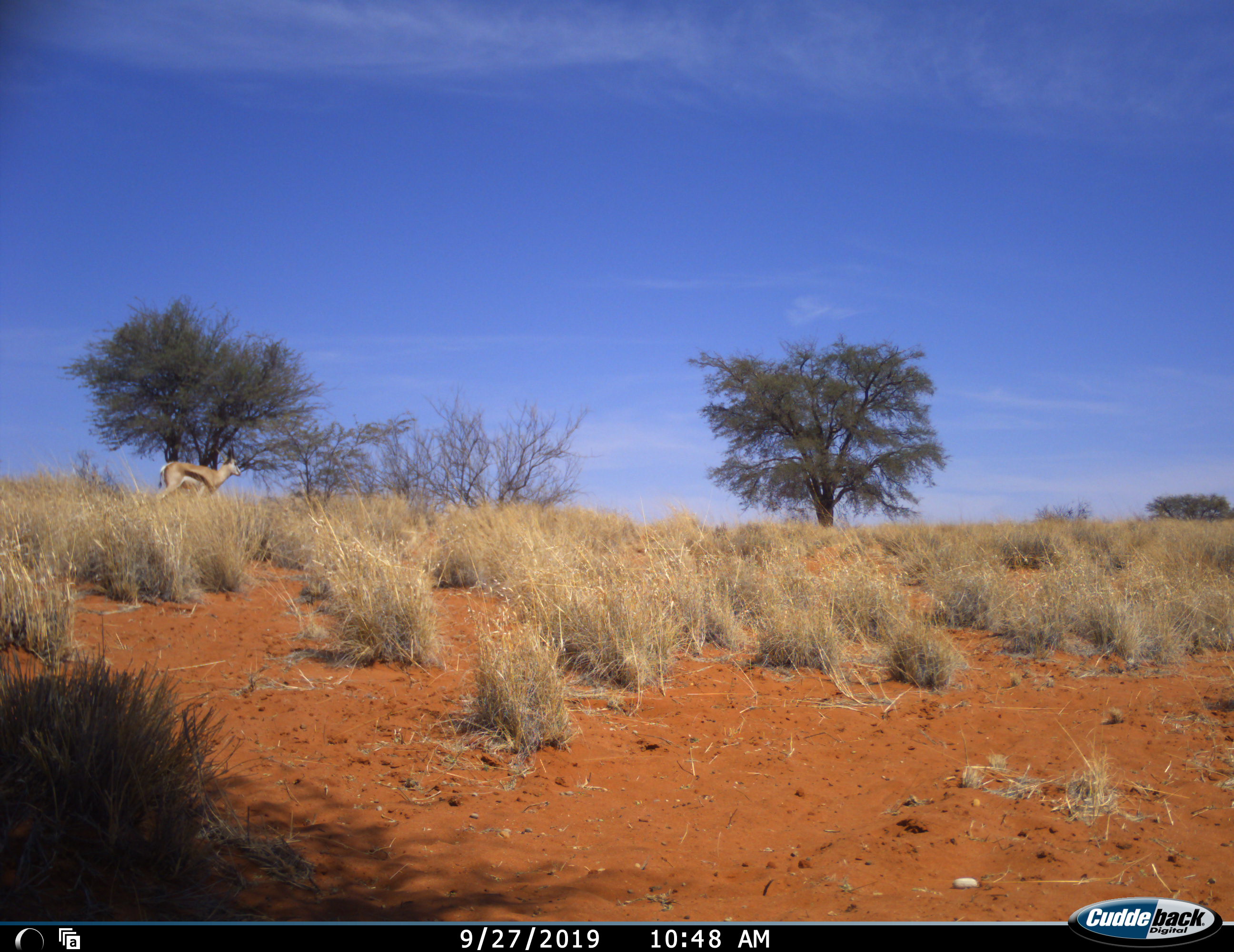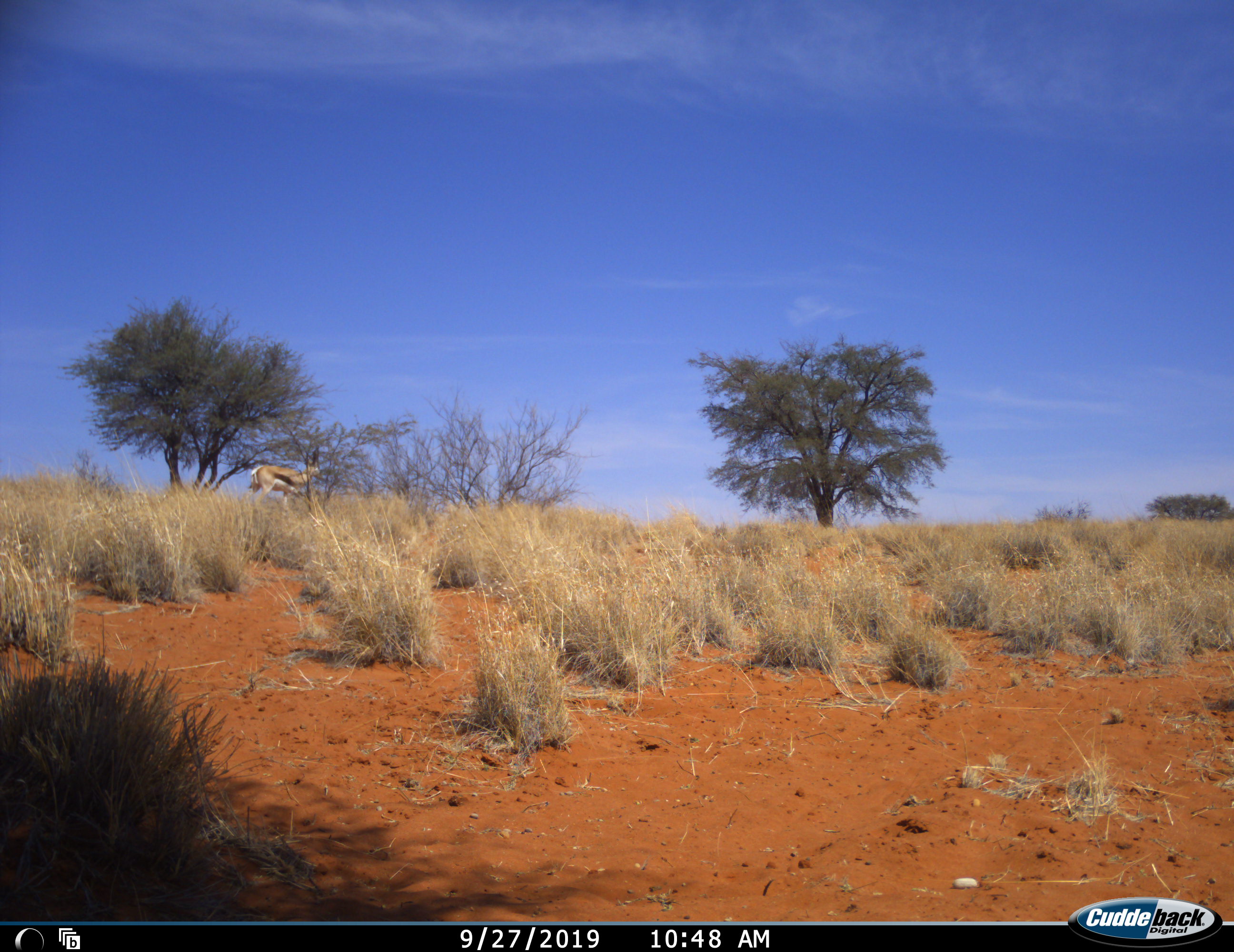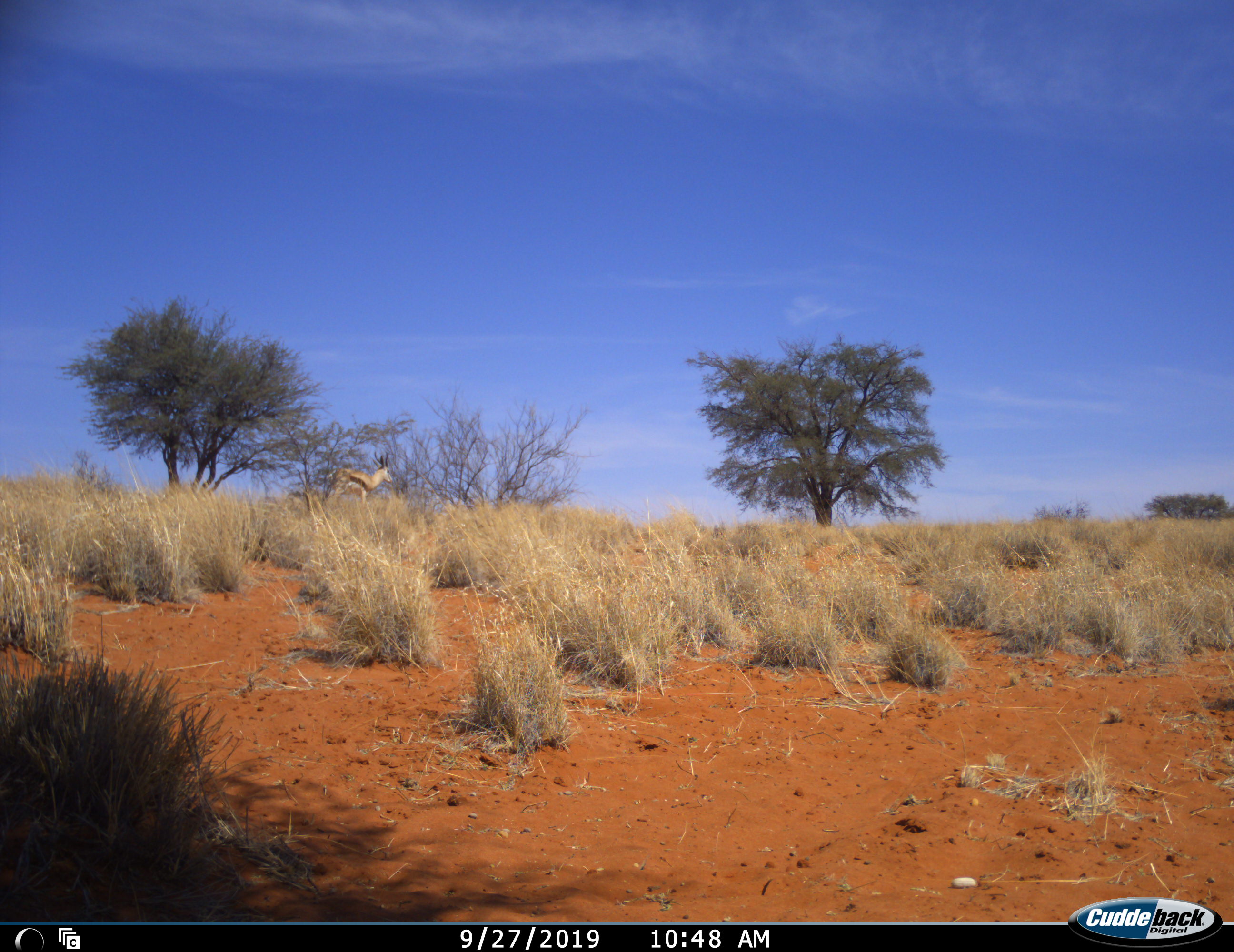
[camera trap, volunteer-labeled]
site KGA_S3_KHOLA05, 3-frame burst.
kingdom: Animalia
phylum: Chordata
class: Mammalia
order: Artiodactyla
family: Bovidae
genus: Antidorcas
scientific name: Antidorcas marsupialis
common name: springbok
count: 1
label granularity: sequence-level